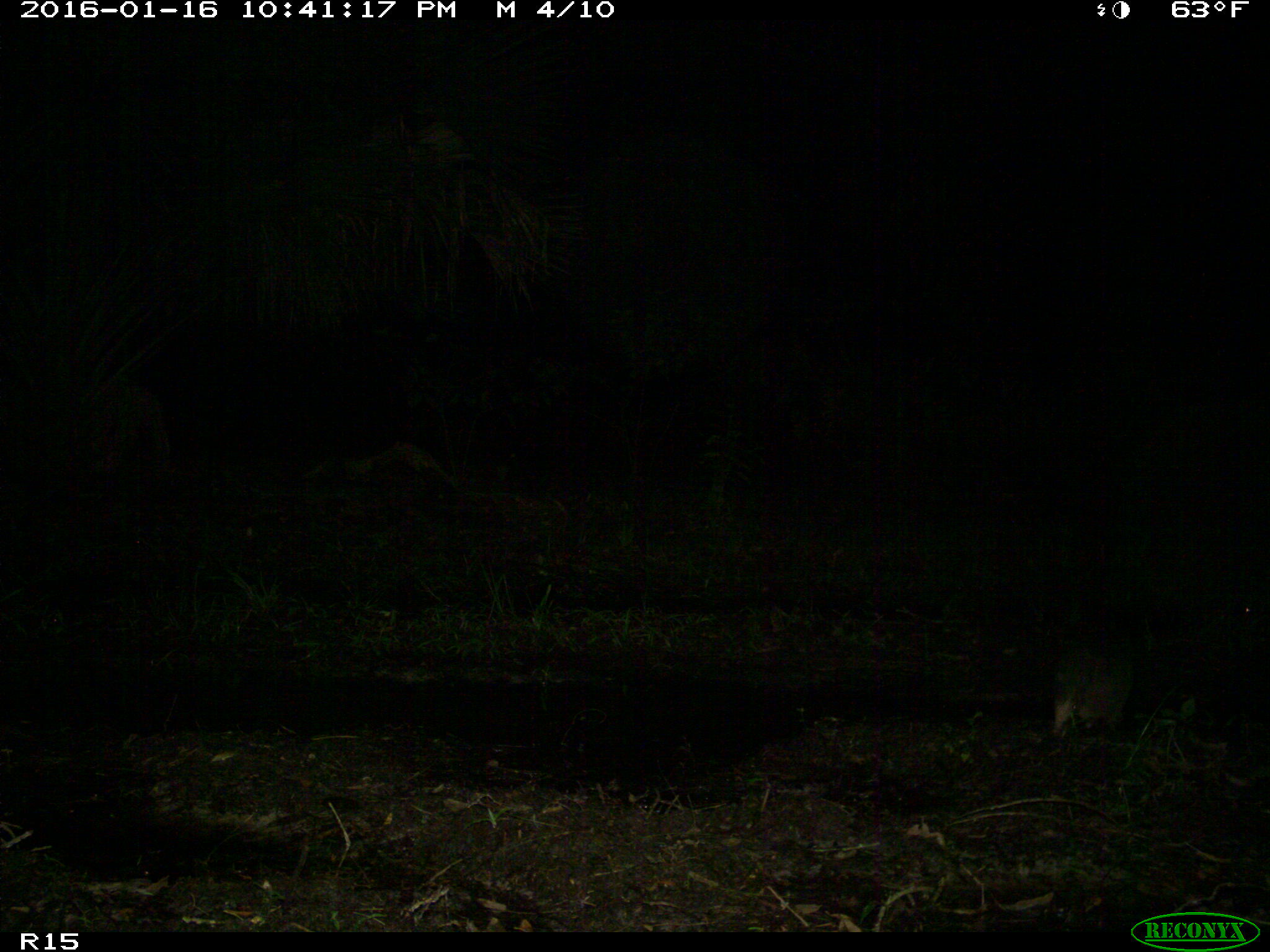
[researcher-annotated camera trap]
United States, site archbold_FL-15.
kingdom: Animalia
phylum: Chordata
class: Mammalia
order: Cingulata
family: Dasypodidae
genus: Dasypus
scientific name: Dasypus novemcinctus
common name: nine-banded armadillo